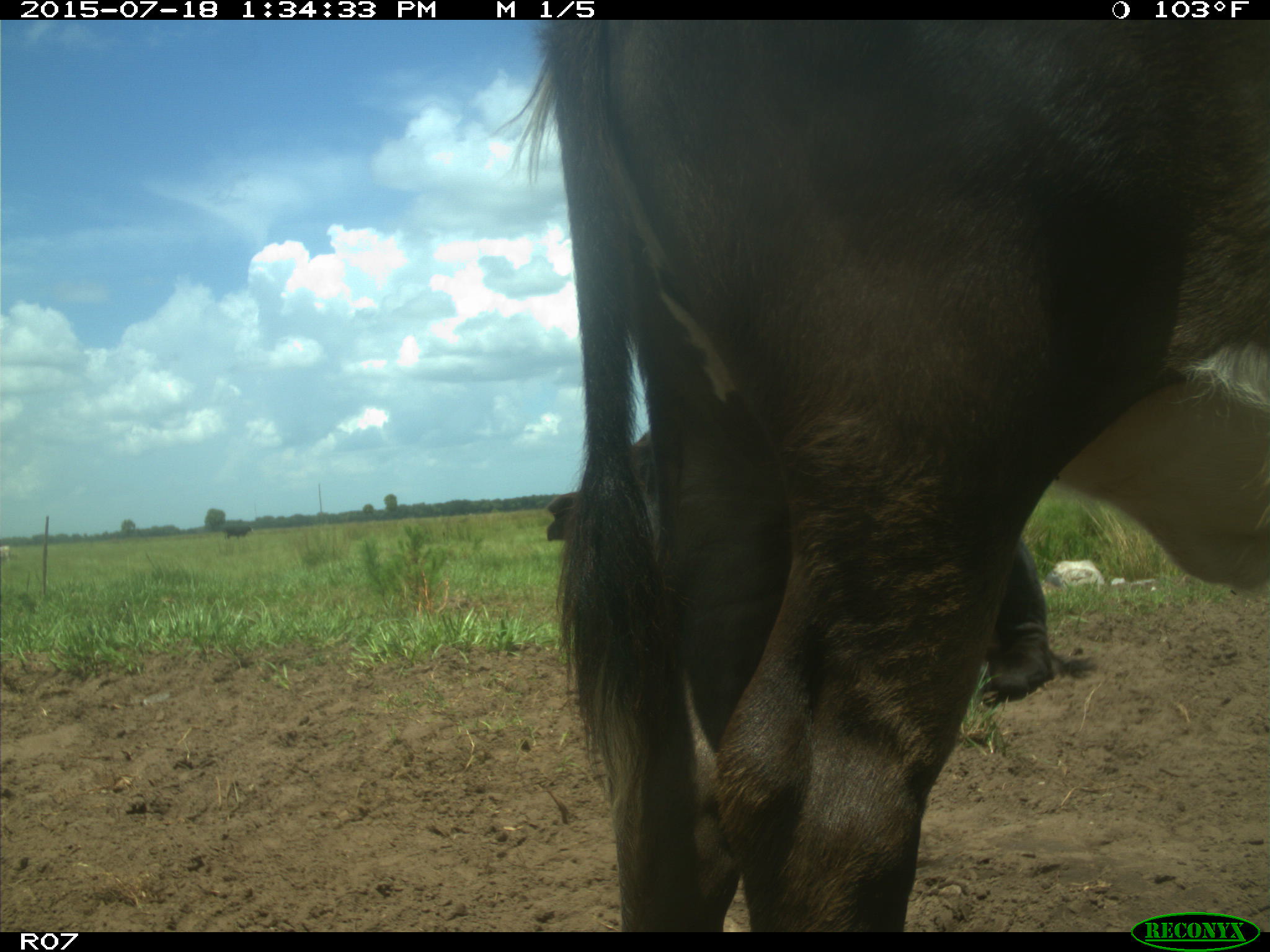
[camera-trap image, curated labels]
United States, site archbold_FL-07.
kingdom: Animalia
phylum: Chordata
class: Mammalia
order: Artiodactyla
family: Bovidae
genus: Bos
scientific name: Bos taurus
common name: domestic cow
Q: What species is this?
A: Bos taurus (domestic cow).